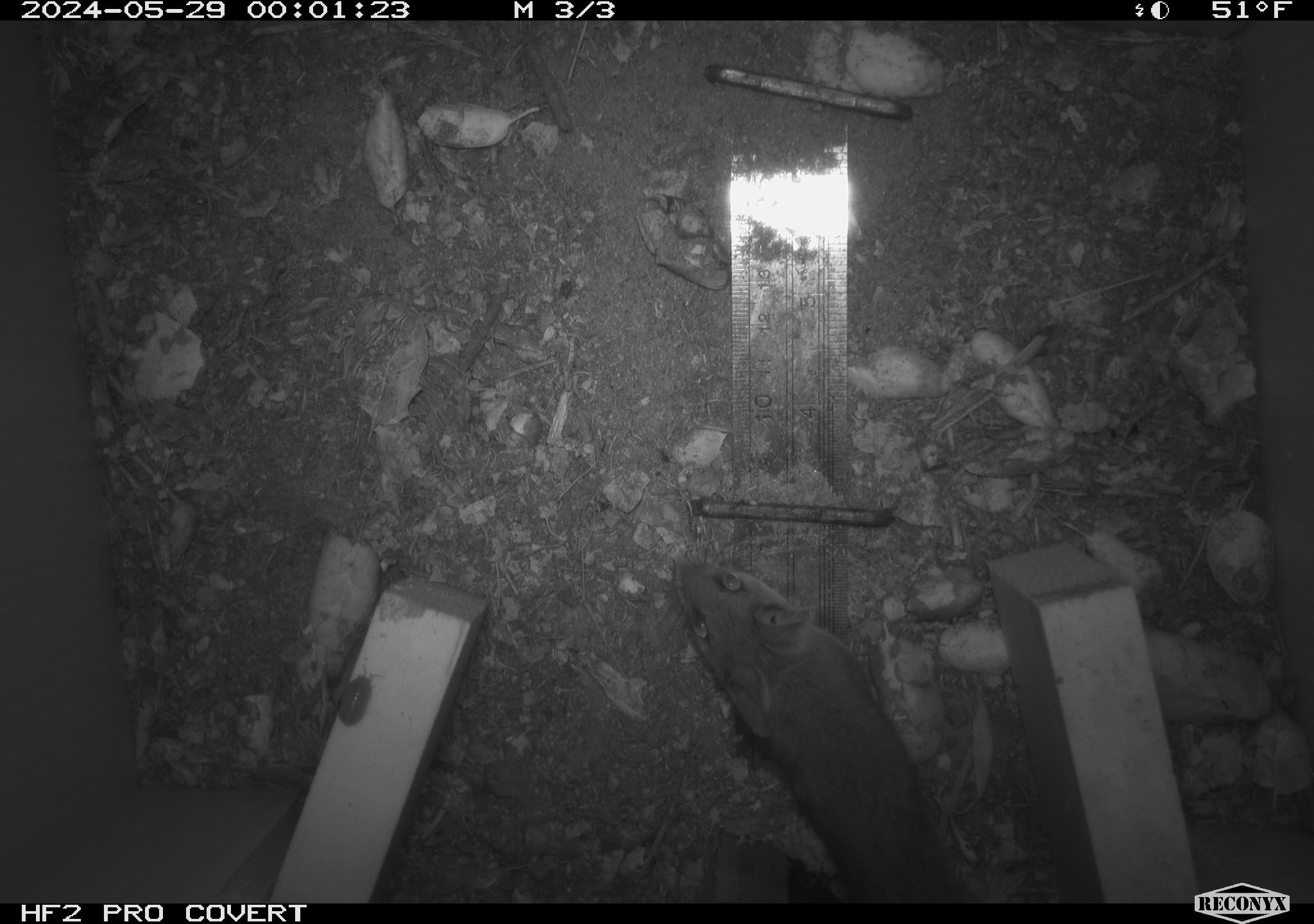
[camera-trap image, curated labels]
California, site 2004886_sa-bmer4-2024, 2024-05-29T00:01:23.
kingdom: Animalia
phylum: Chordata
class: Mammalia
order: Rodentia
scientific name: Rodentia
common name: mouse species